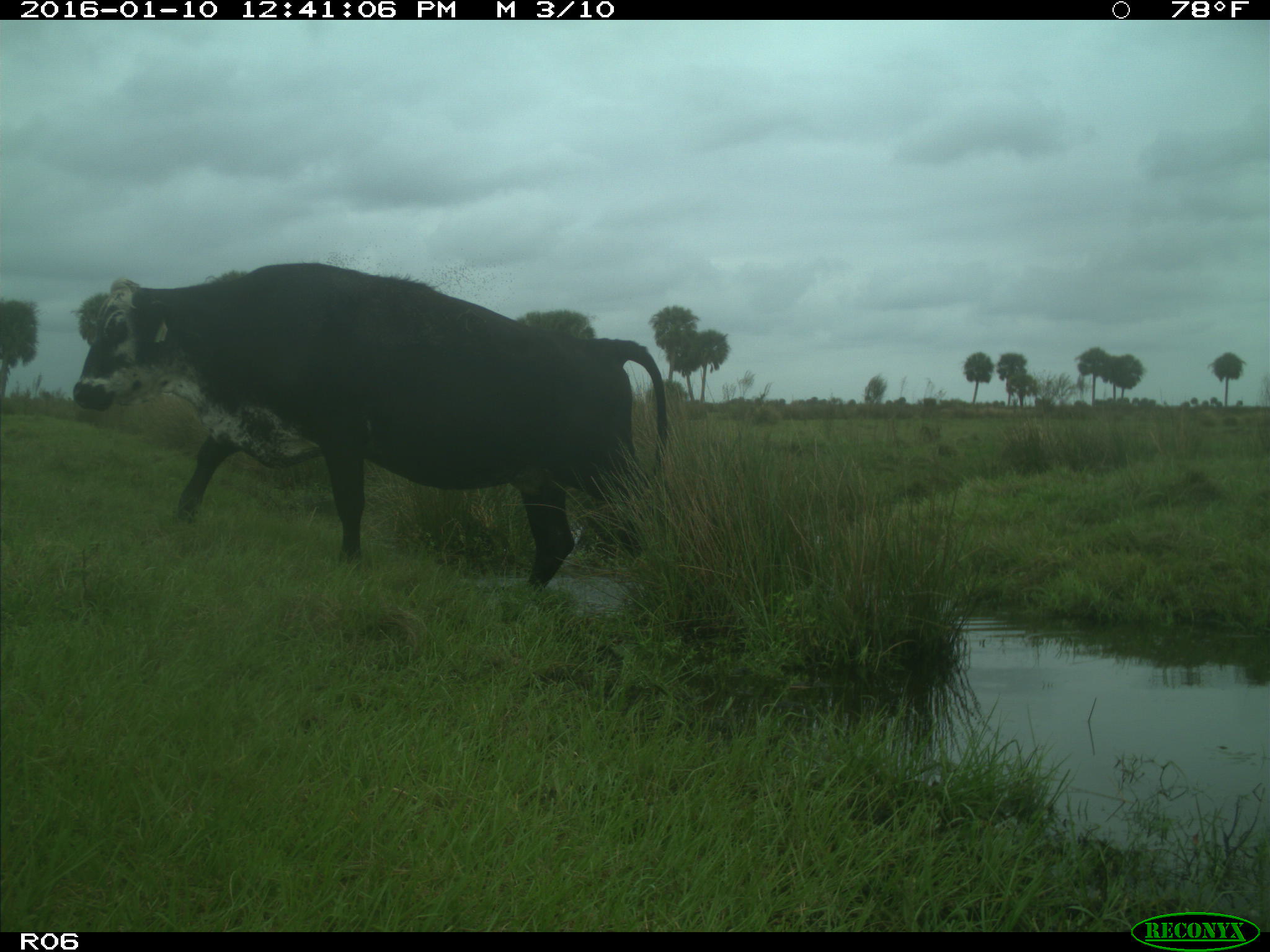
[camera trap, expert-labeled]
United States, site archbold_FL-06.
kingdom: Animalia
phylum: Chordata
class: Mammalia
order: Artiodactyla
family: Bovidae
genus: Bos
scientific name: Bos taurus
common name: domestic cow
Bos taurus (domestic cow).